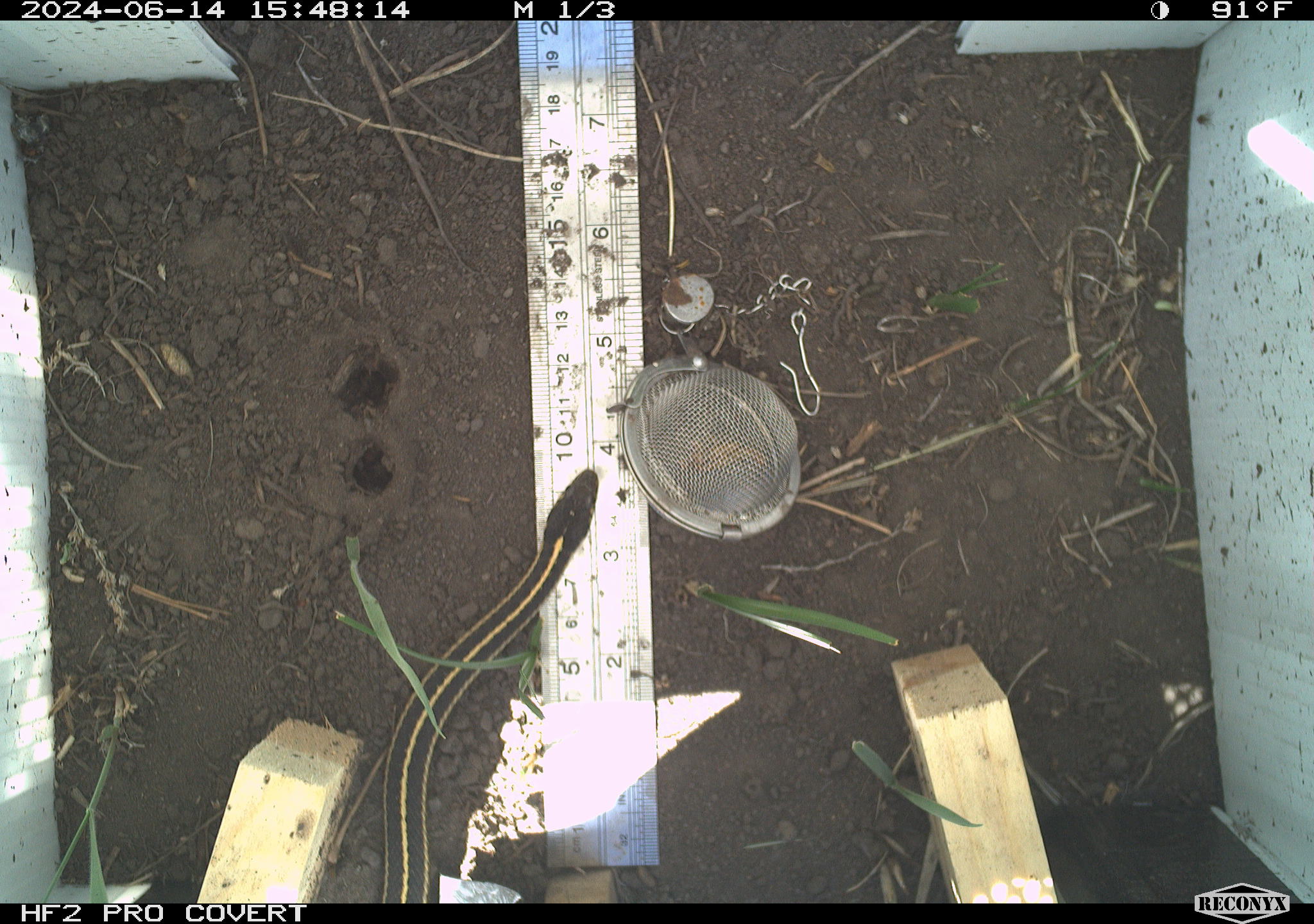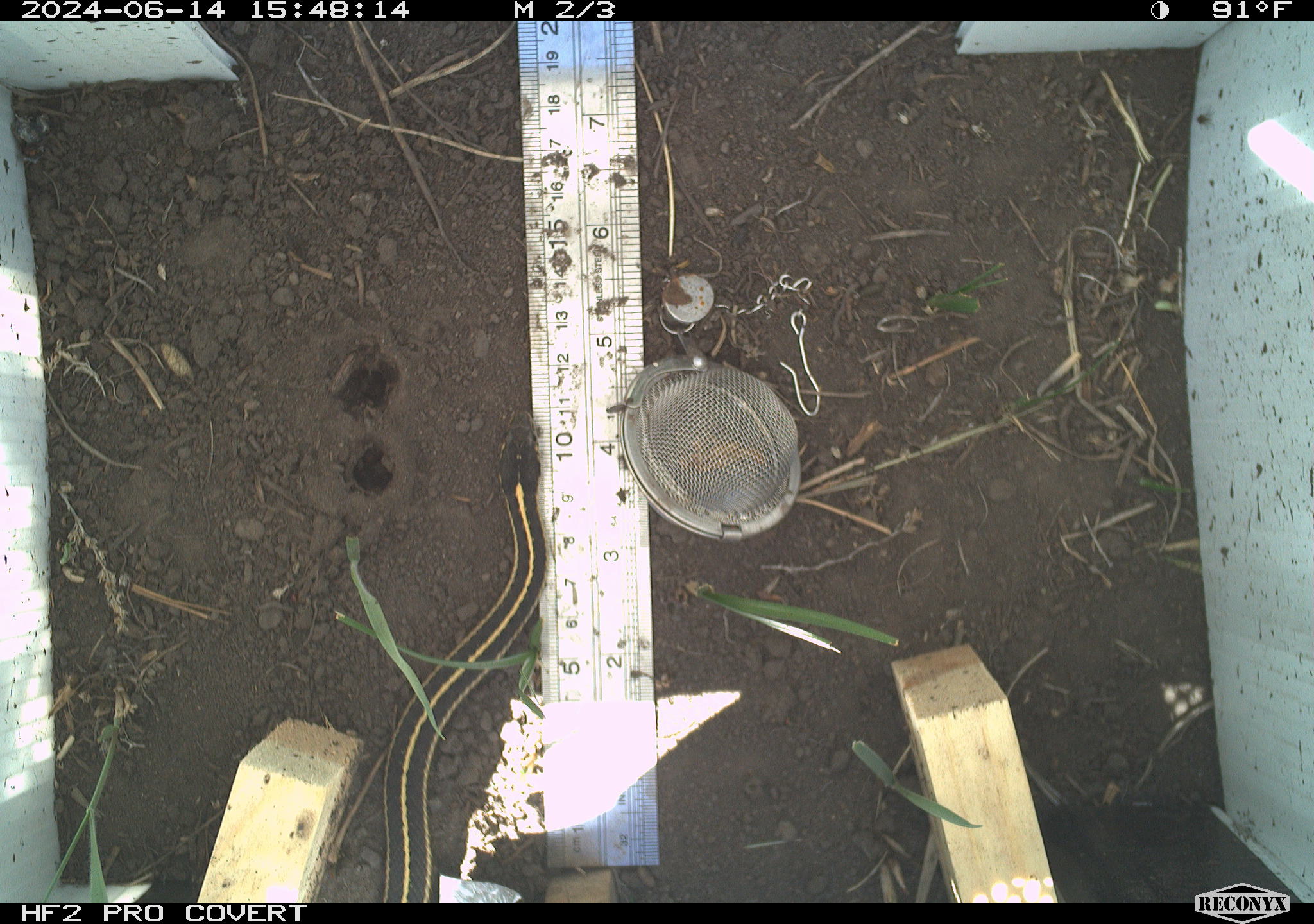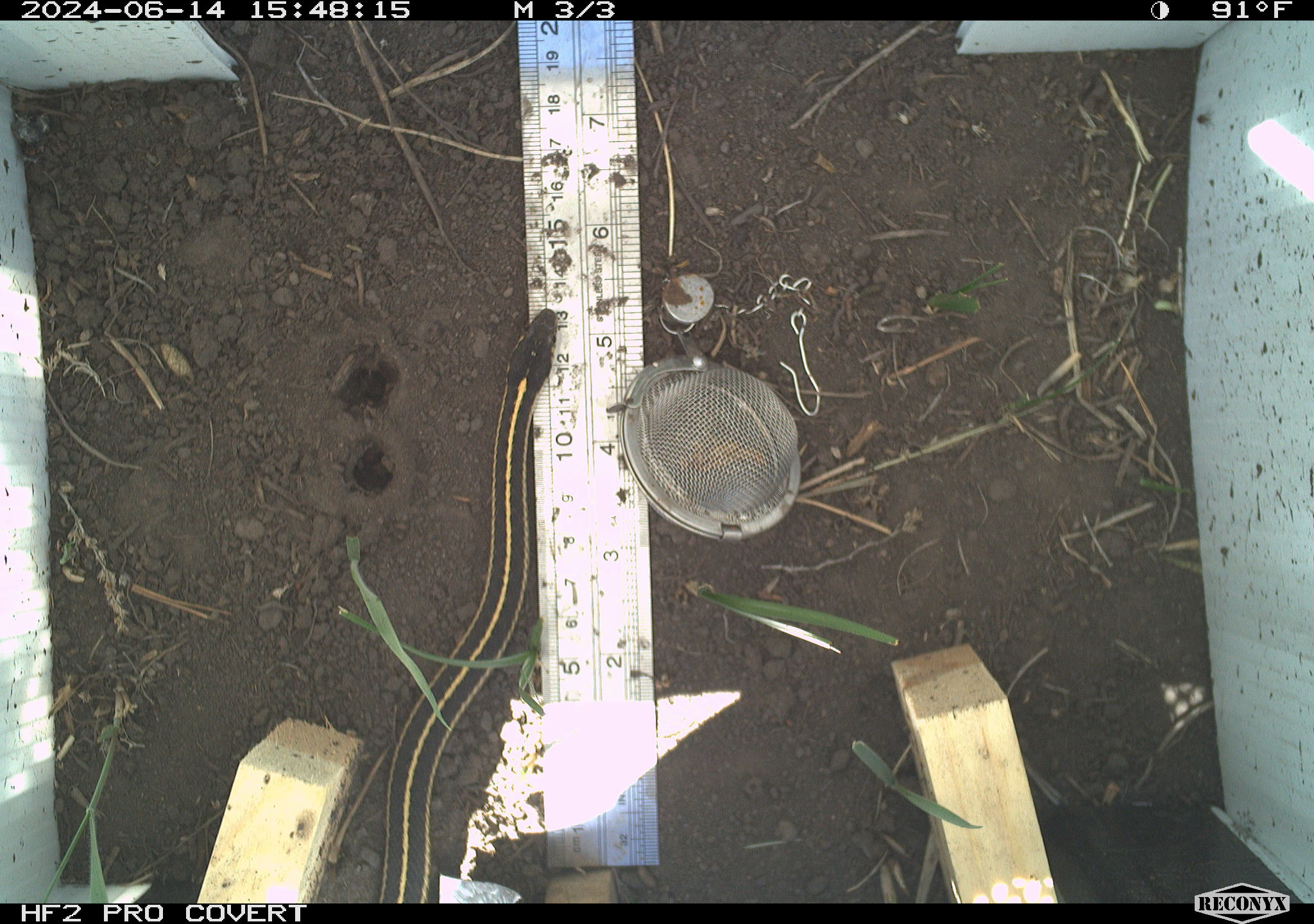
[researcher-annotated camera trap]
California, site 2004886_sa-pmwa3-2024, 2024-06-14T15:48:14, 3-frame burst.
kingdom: Animalia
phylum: Chordata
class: Reptilia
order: Squamata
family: Colubridae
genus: Thamnophis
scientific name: Thamnophis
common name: american gartersnakes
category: thamnophis species